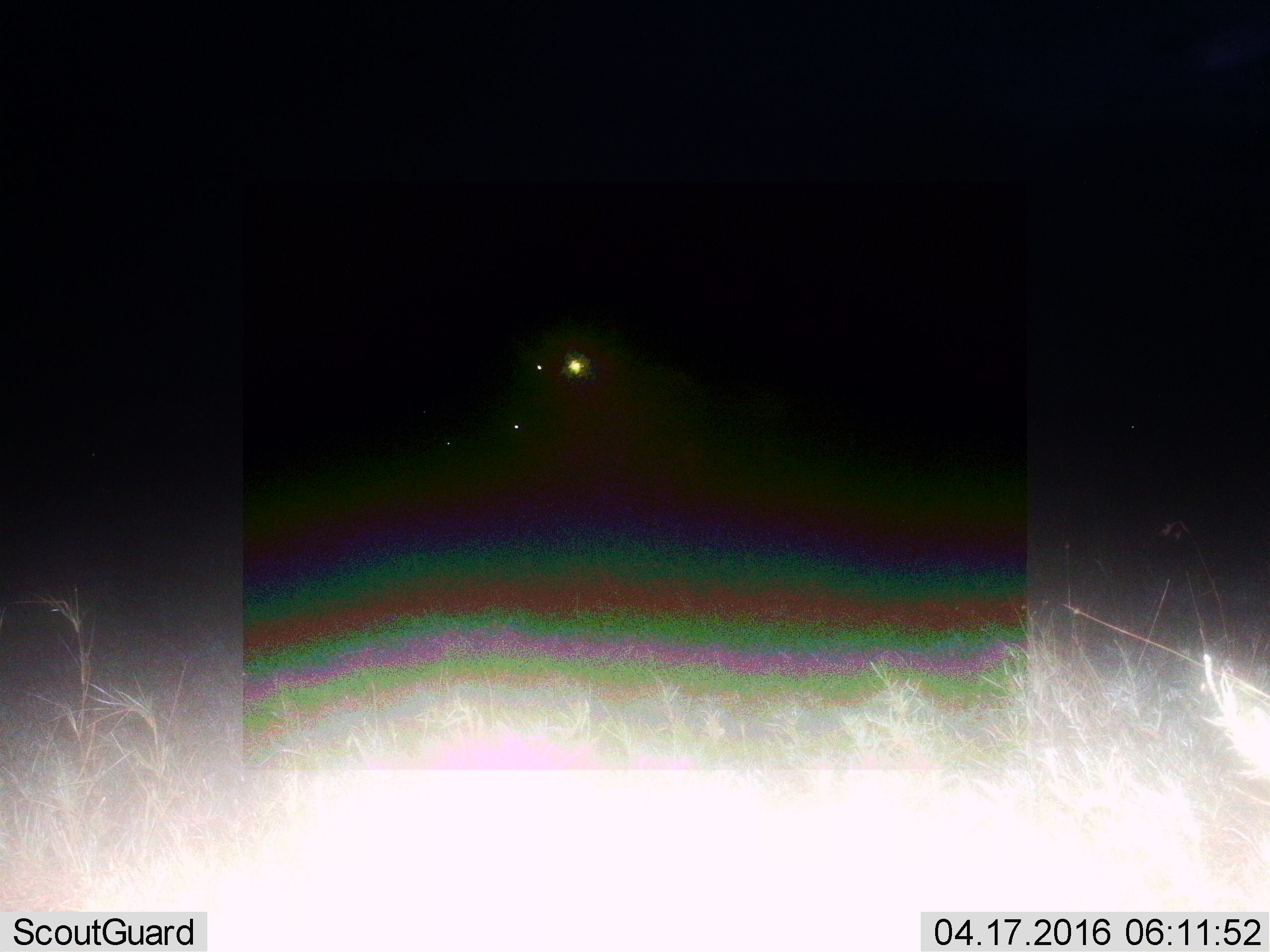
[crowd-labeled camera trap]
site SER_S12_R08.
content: unidentified animal